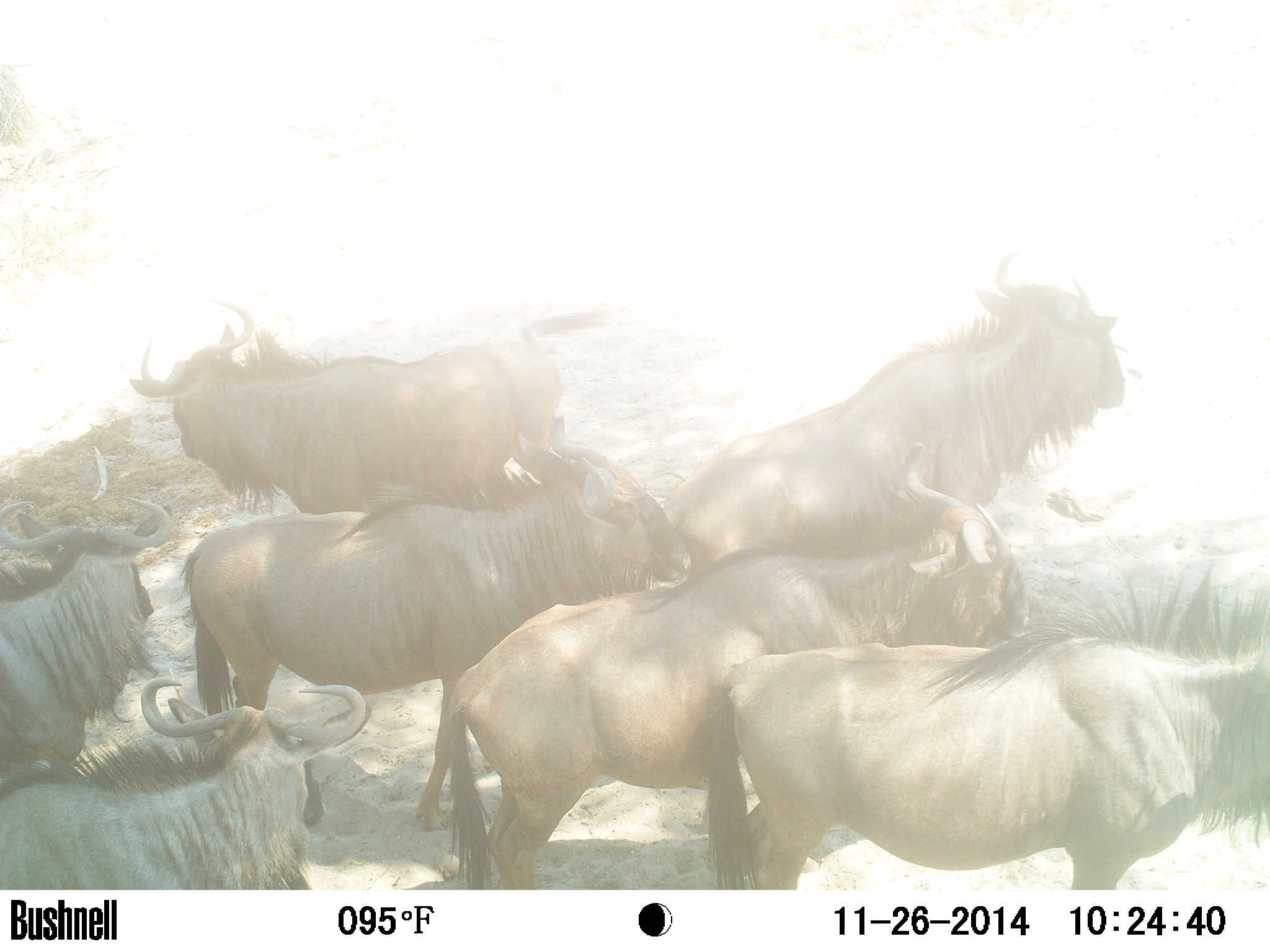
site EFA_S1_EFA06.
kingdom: Animalia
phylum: Chordata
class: Mammalia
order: Artiodactyla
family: Bovidae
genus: Connochaetes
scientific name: Connochaetes taurinus taurinus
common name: blue wildebeest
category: wildebeestblue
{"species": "wildebeestblue (blue wildebeest) (Connochaetes taurinus taurinus)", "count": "7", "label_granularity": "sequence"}